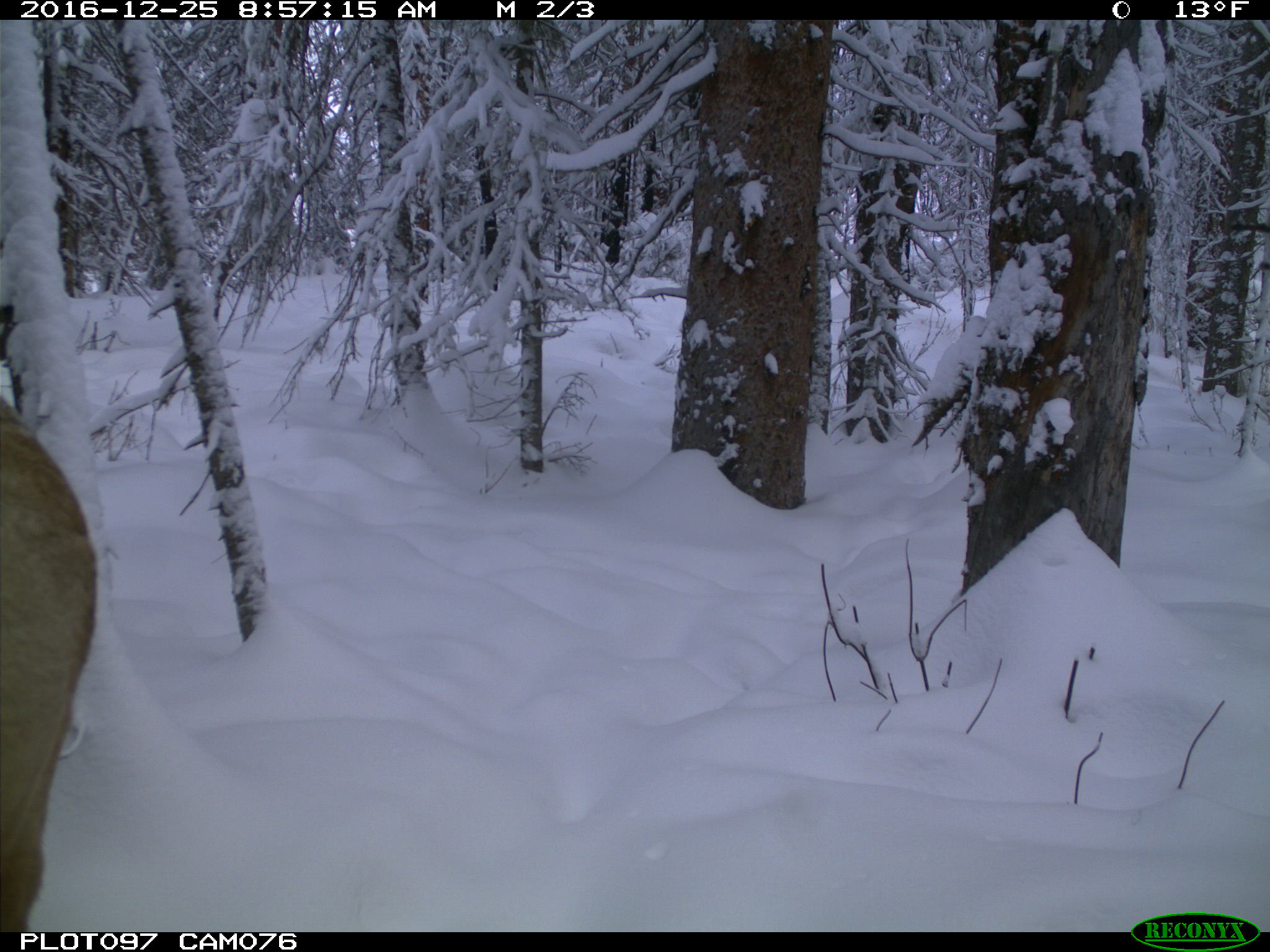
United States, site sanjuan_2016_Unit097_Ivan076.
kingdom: Animalia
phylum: Chordata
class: Mammalia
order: Artiodactyla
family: Cervidae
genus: Cervus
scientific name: Cervus elaphus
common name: red deer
Cervus elaphus (red deer).